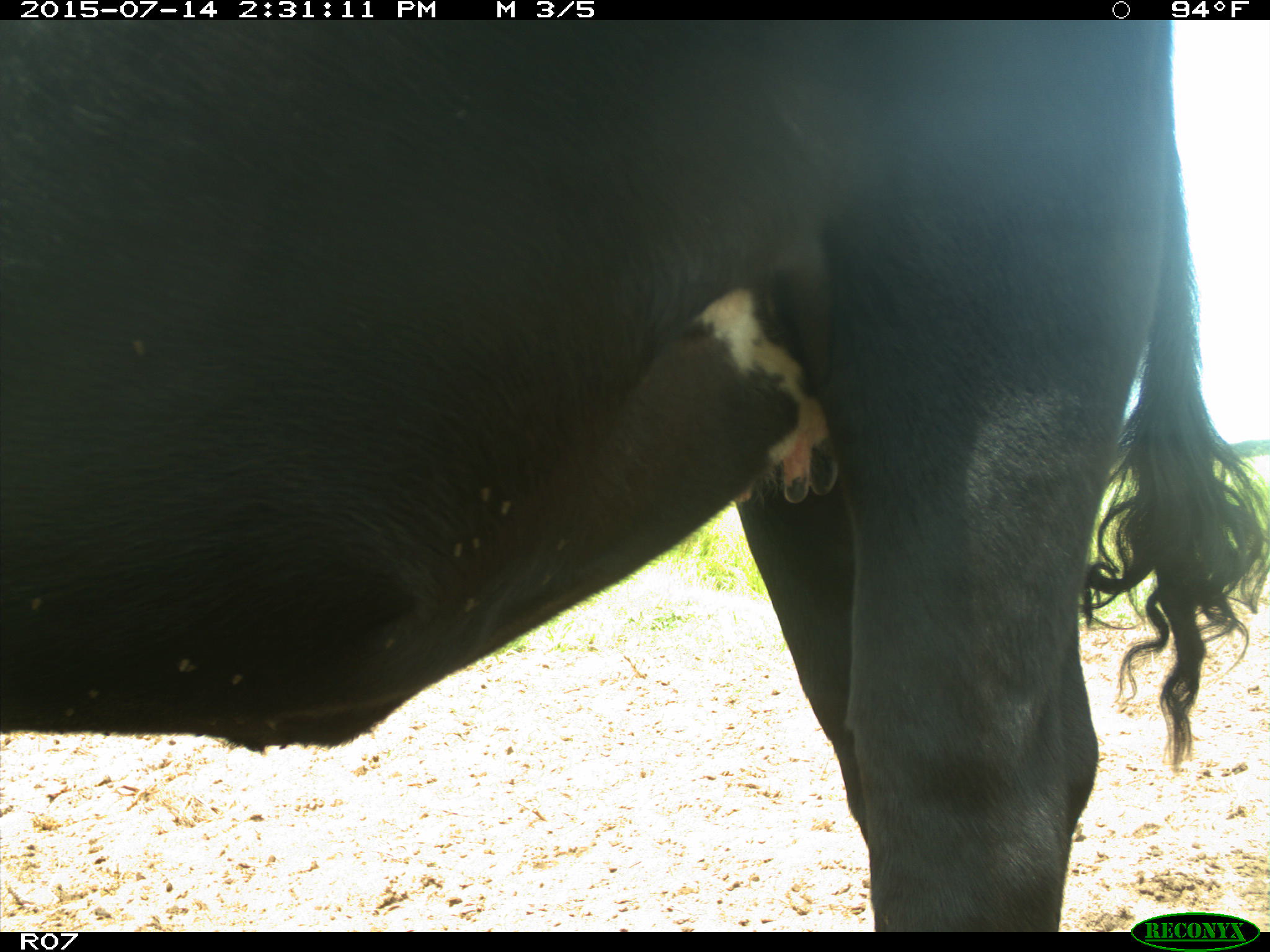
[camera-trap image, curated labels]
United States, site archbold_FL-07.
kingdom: Animalia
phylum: Chordata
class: Mammalia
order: Artiodactyla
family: Bovidae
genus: Bos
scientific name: Bos taurus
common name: domestic cow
Bos taurus (domestic cow).